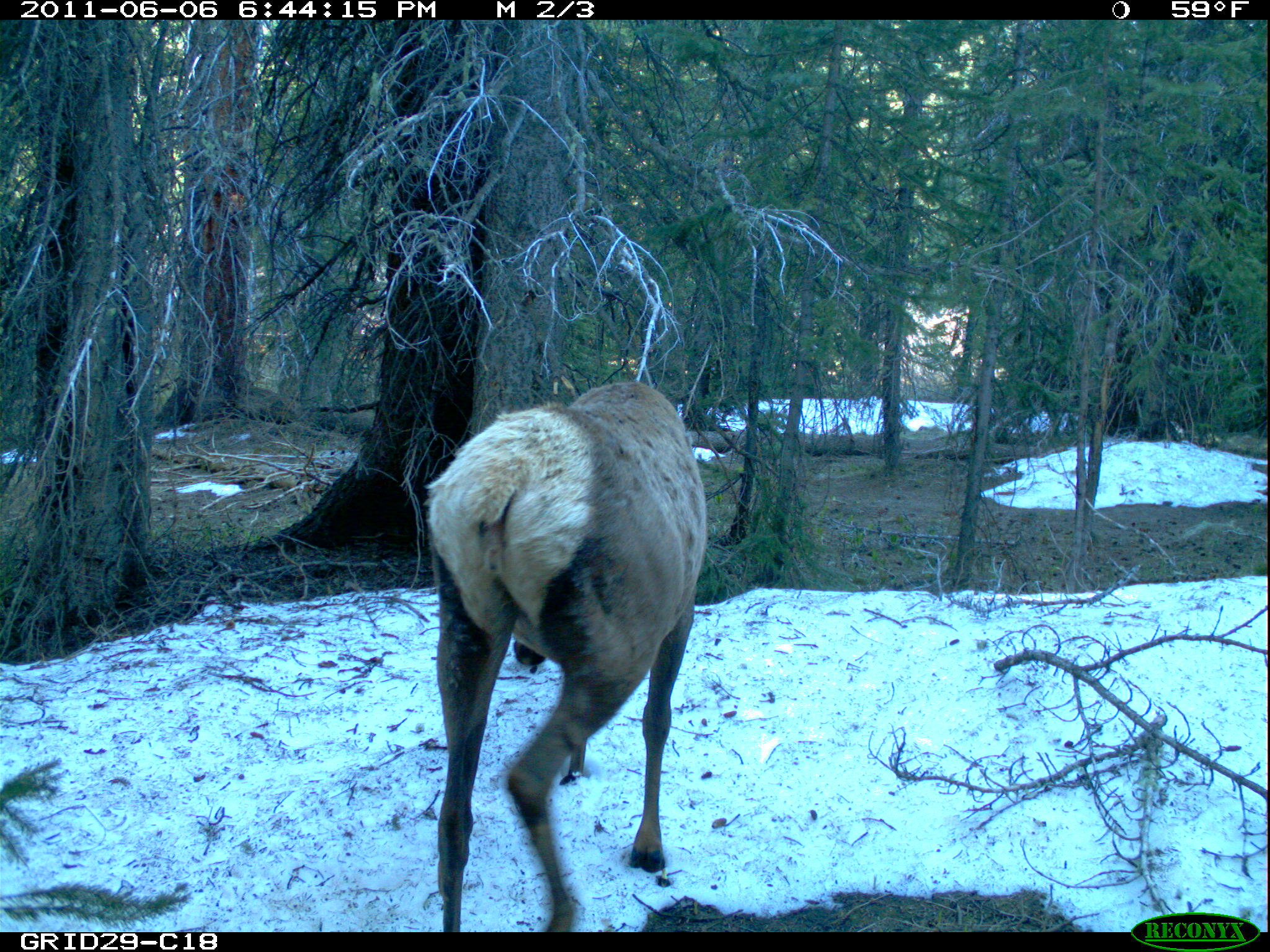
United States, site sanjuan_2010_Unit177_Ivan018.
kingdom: Animalia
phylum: Chordata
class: Mammalia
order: Artiodactyla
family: Cervidae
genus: Cervus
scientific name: Cervus elaphus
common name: red deer